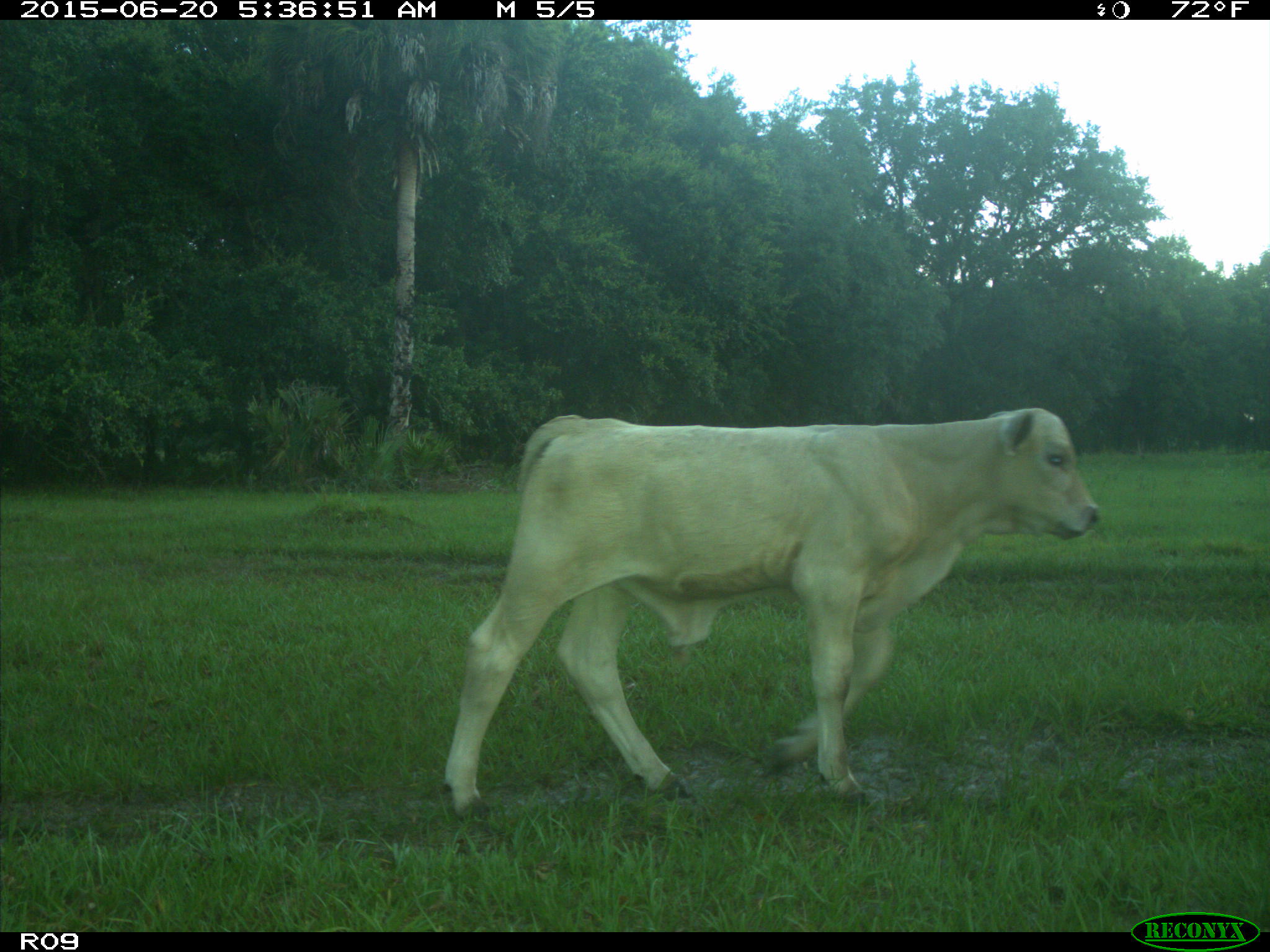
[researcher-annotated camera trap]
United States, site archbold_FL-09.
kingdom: Animalia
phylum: Chordata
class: Mammalia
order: Artiodactyla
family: Bovidae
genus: Bos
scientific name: Bos taurus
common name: domestic cow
Bos taurus (domestic cow).